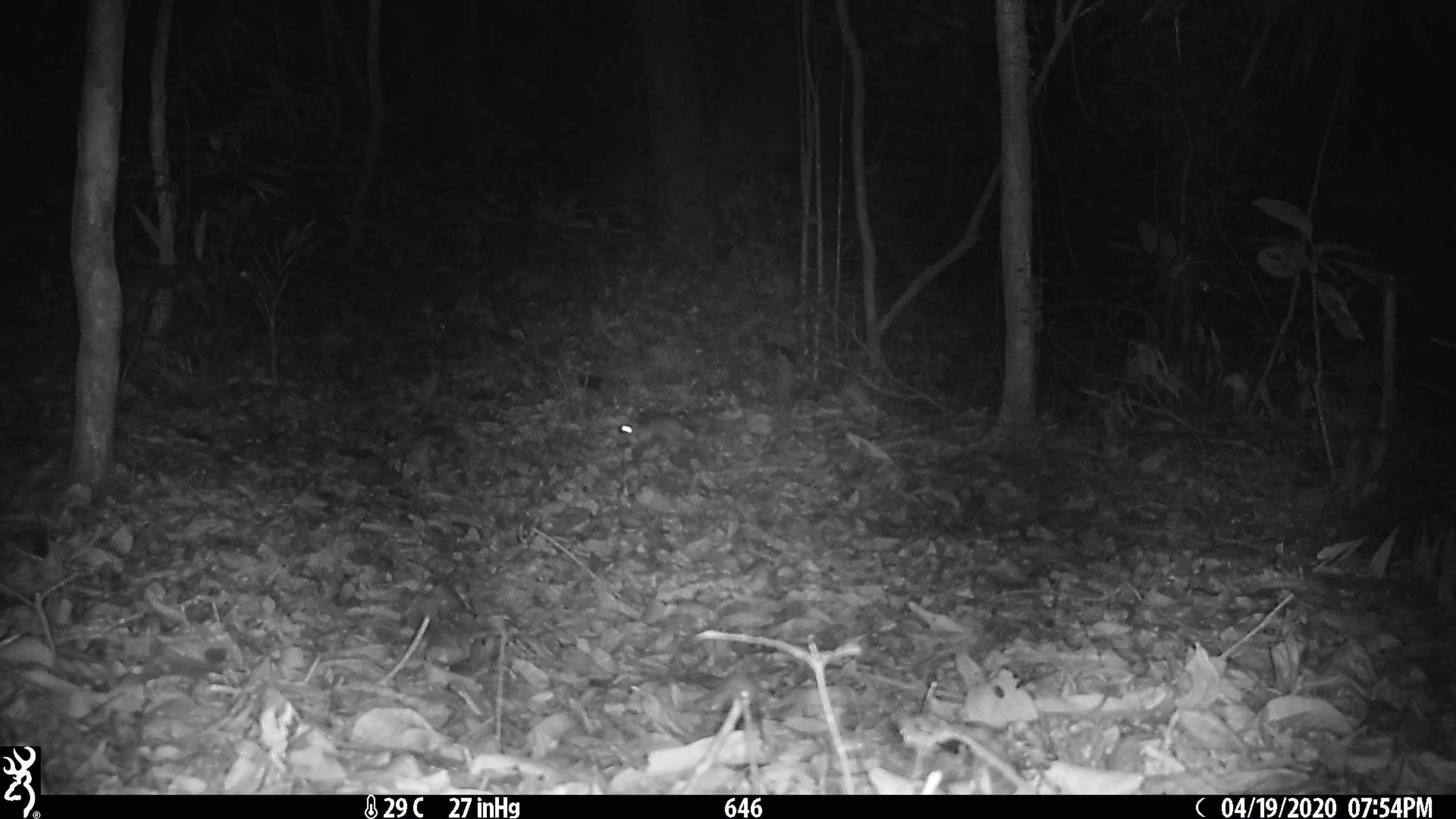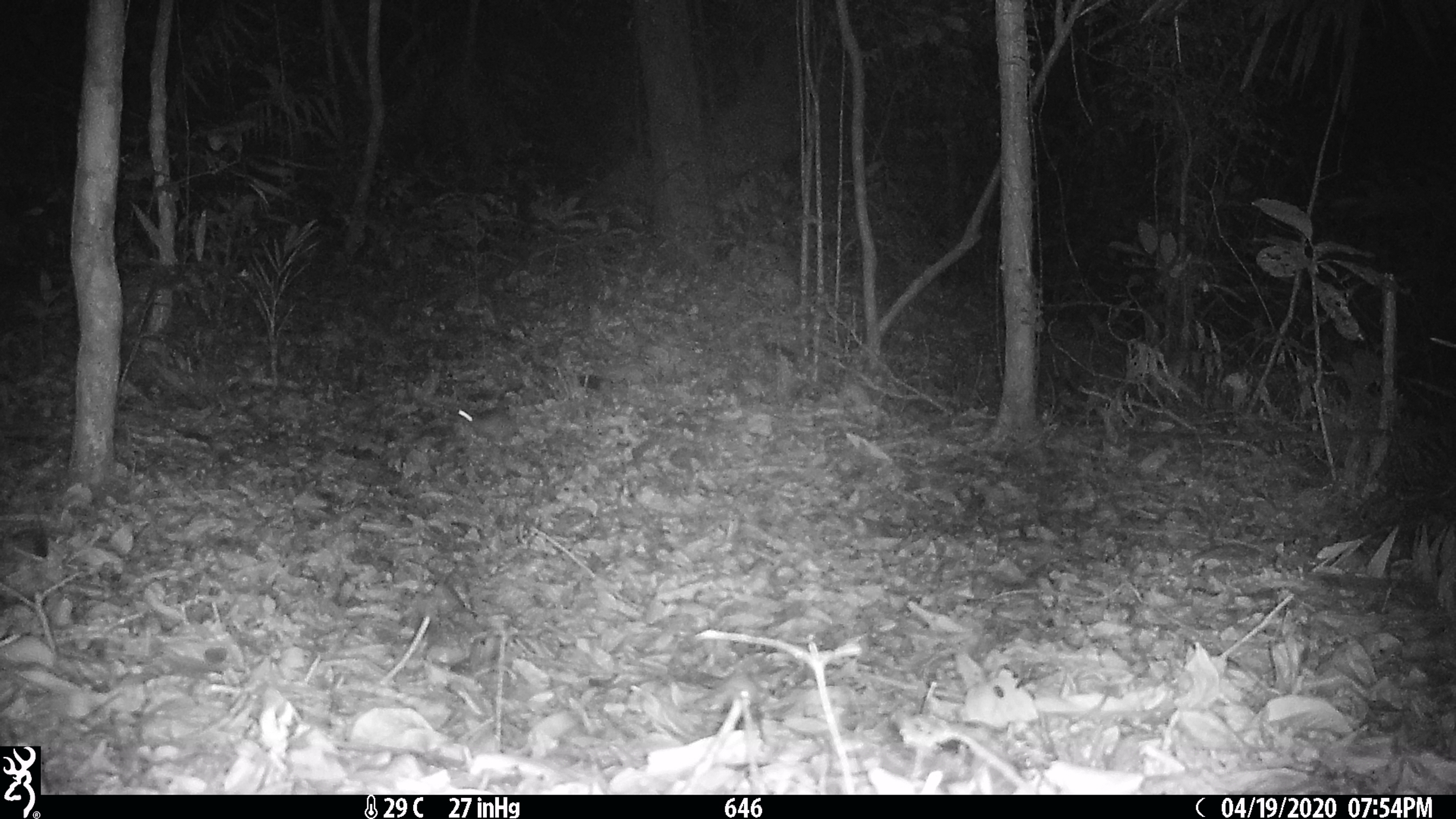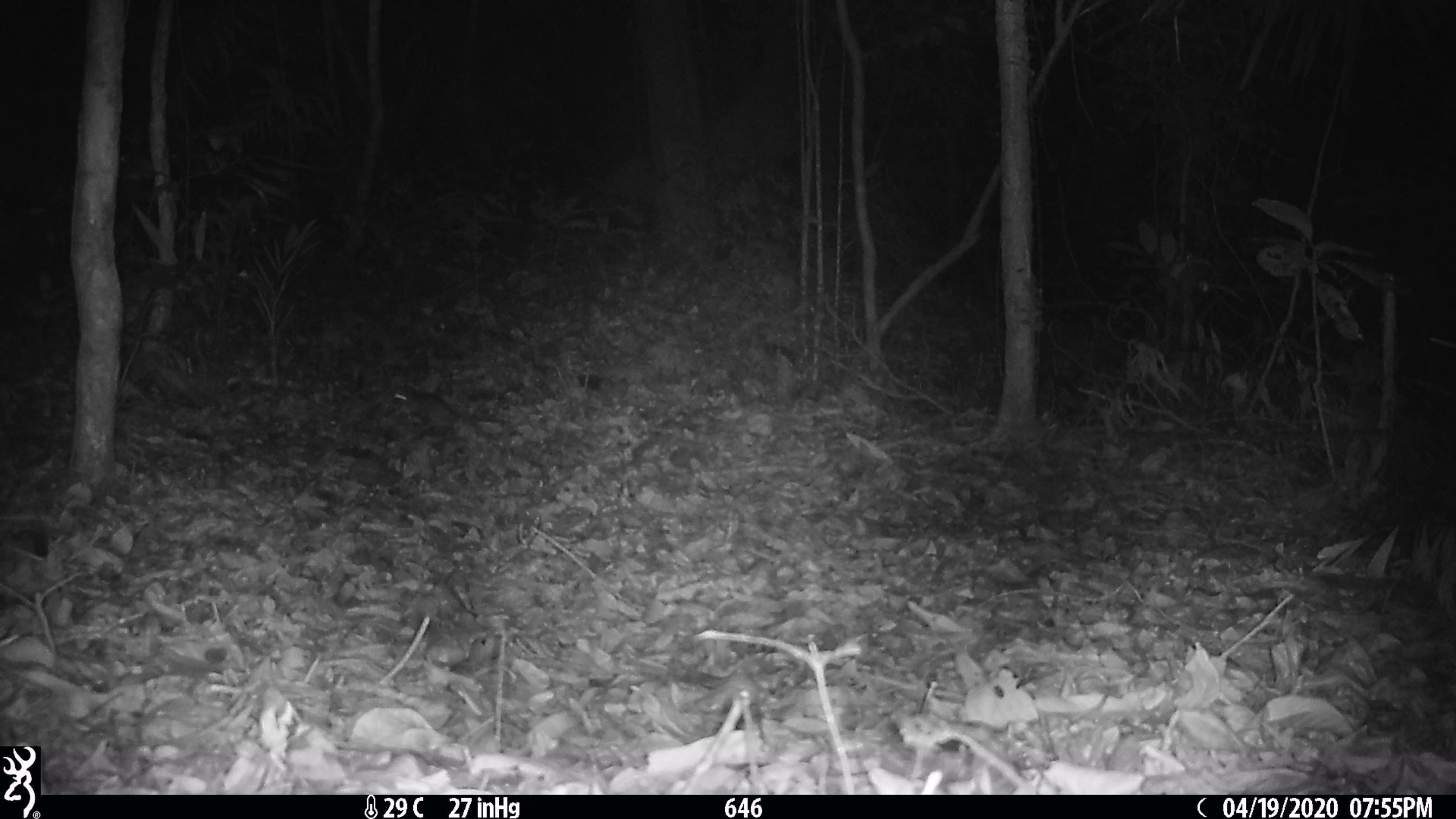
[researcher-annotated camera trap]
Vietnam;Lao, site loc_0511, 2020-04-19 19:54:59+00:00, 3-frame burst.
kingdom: Animalia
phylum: Chordata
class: Mammalia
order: Rodentia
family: Muridae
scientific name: Muridae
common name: old-world mice and rats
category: unidentified murid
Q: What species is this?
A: Unidentified murid (old-world mice and rats) (Muridae).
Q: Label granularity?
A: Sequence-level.